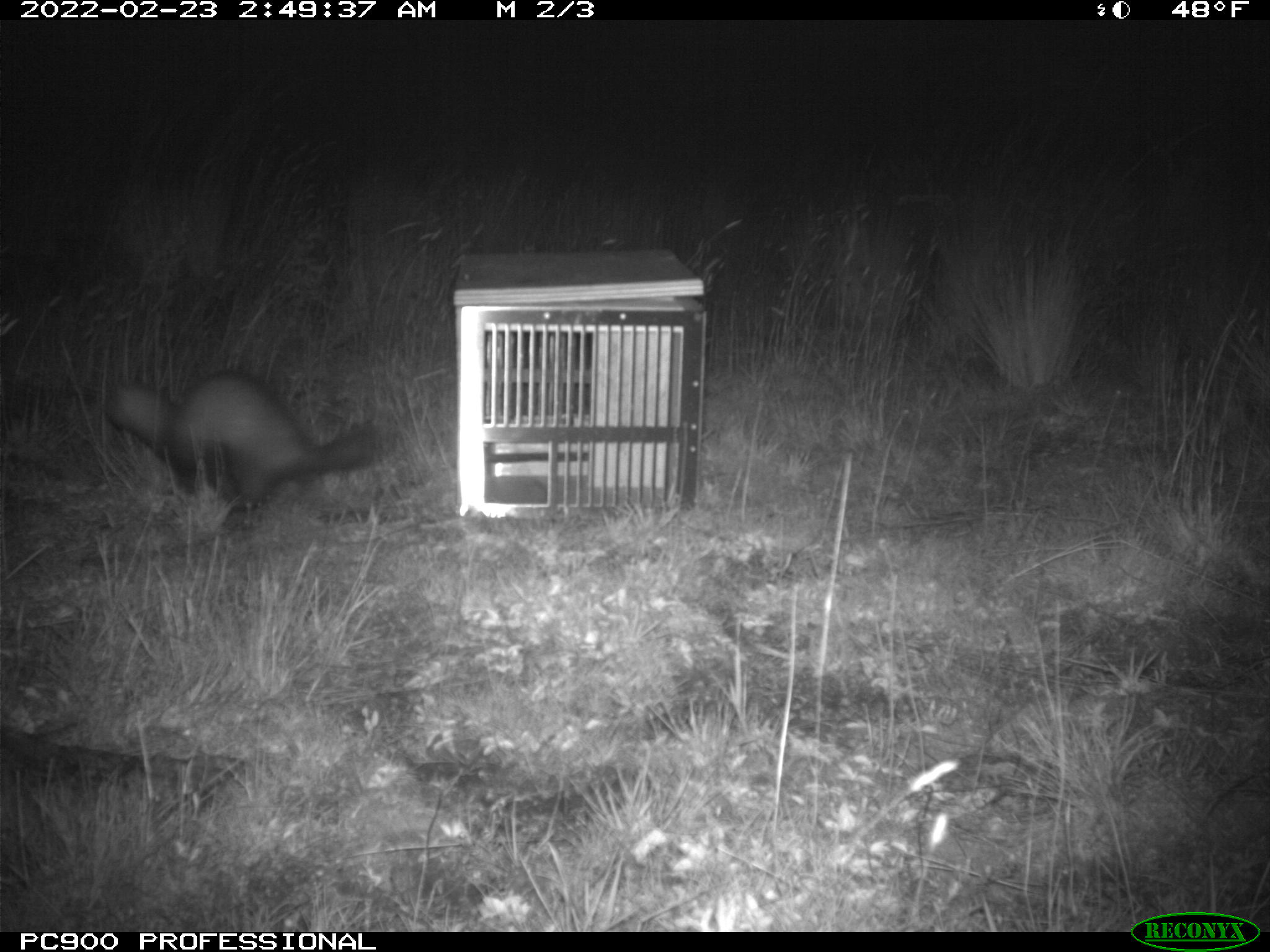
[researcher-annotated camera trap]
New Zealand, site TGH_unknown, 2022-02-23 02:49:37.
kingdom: Animalia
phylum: Chordata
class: Mammalia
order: Carnivora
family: Mustelidae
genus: Mustela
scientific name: Mustela furo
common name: ferret